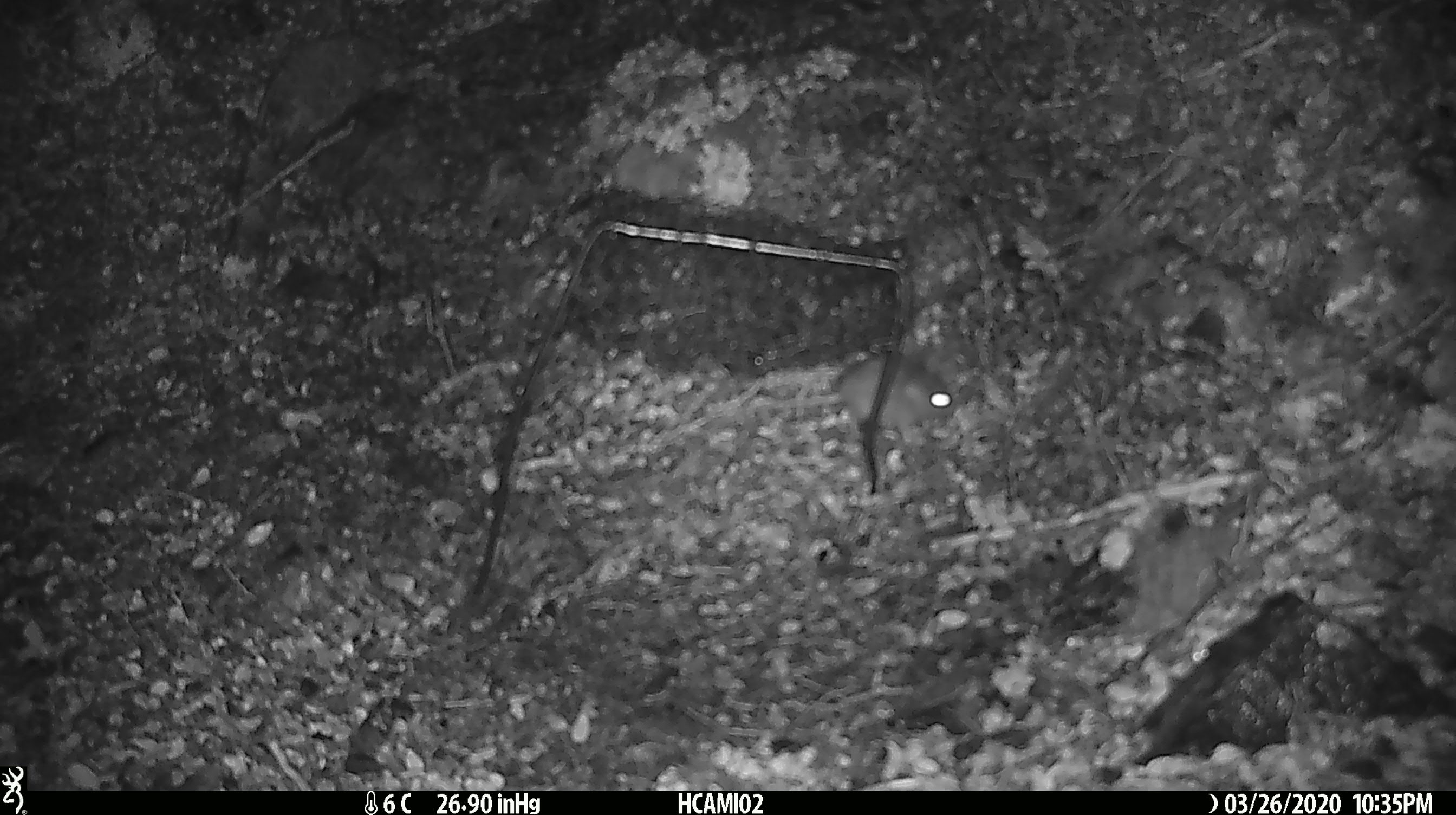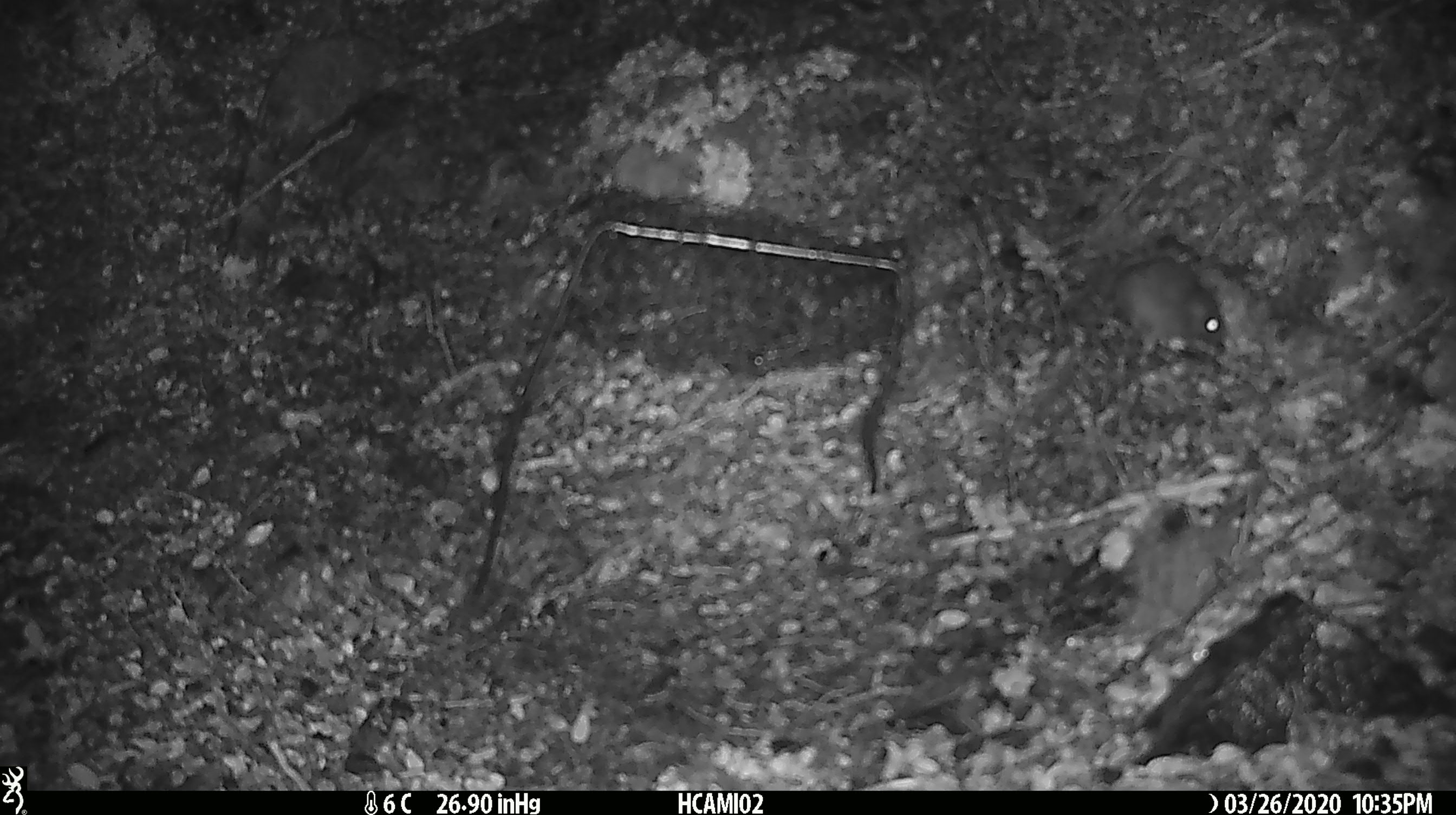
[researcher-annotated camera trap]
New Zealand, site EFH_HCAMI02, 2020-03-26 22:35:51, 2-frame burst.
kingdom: Animalia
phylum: Chordata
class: Mammalia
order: Rodentia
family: Muridae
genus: Mus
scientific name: Mus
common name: mouse